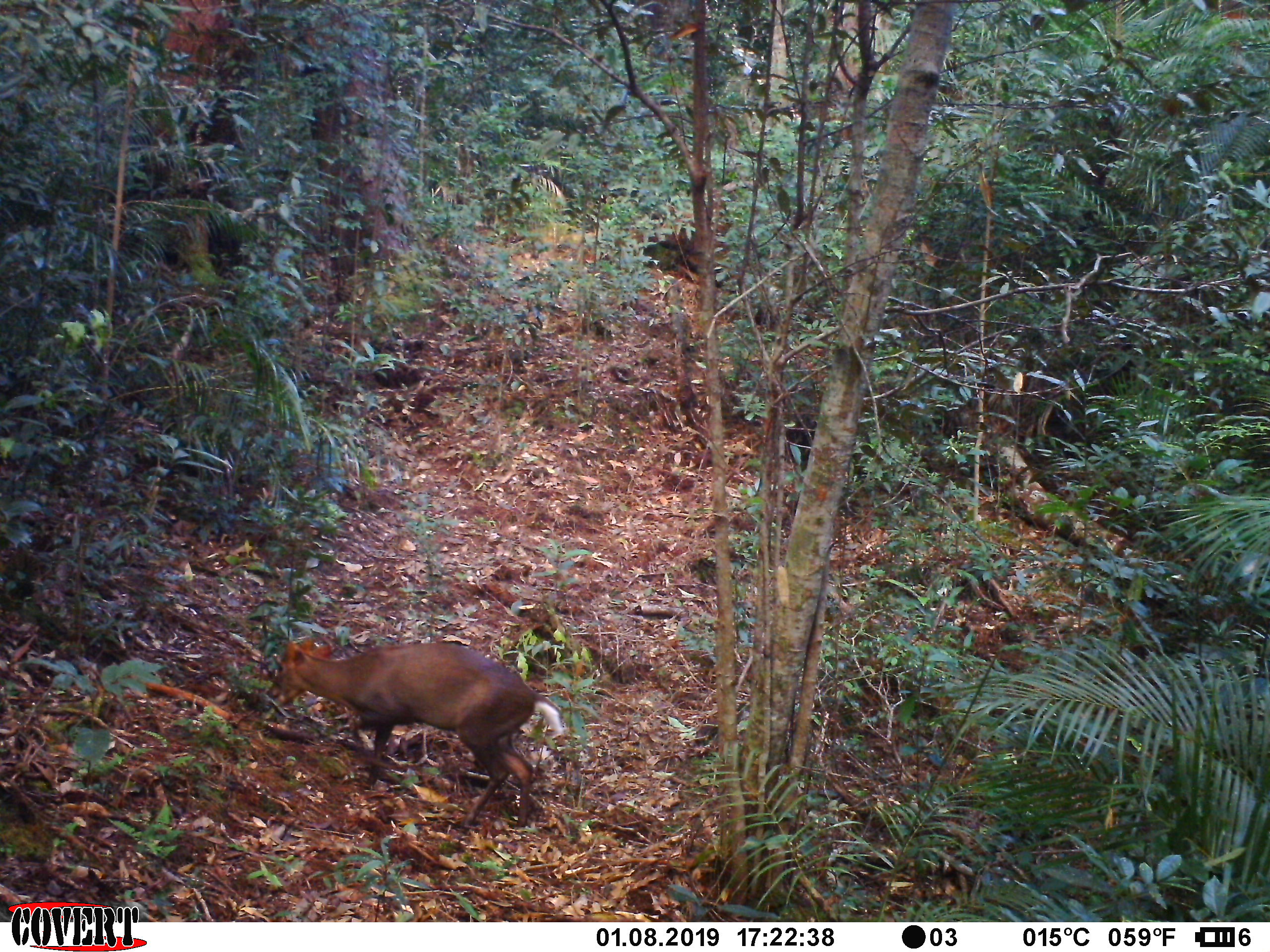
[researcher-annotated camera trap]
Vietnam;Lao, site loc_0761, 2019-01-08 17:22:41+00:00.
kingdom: Animalia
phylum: Chordata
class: Mammalia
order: Artiodactyla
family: Cervidae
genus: Muntiacus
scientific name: Muntiacus rooseveltorum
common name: roosevelt's muntjac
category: roosevelts muntjac group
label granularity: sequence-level